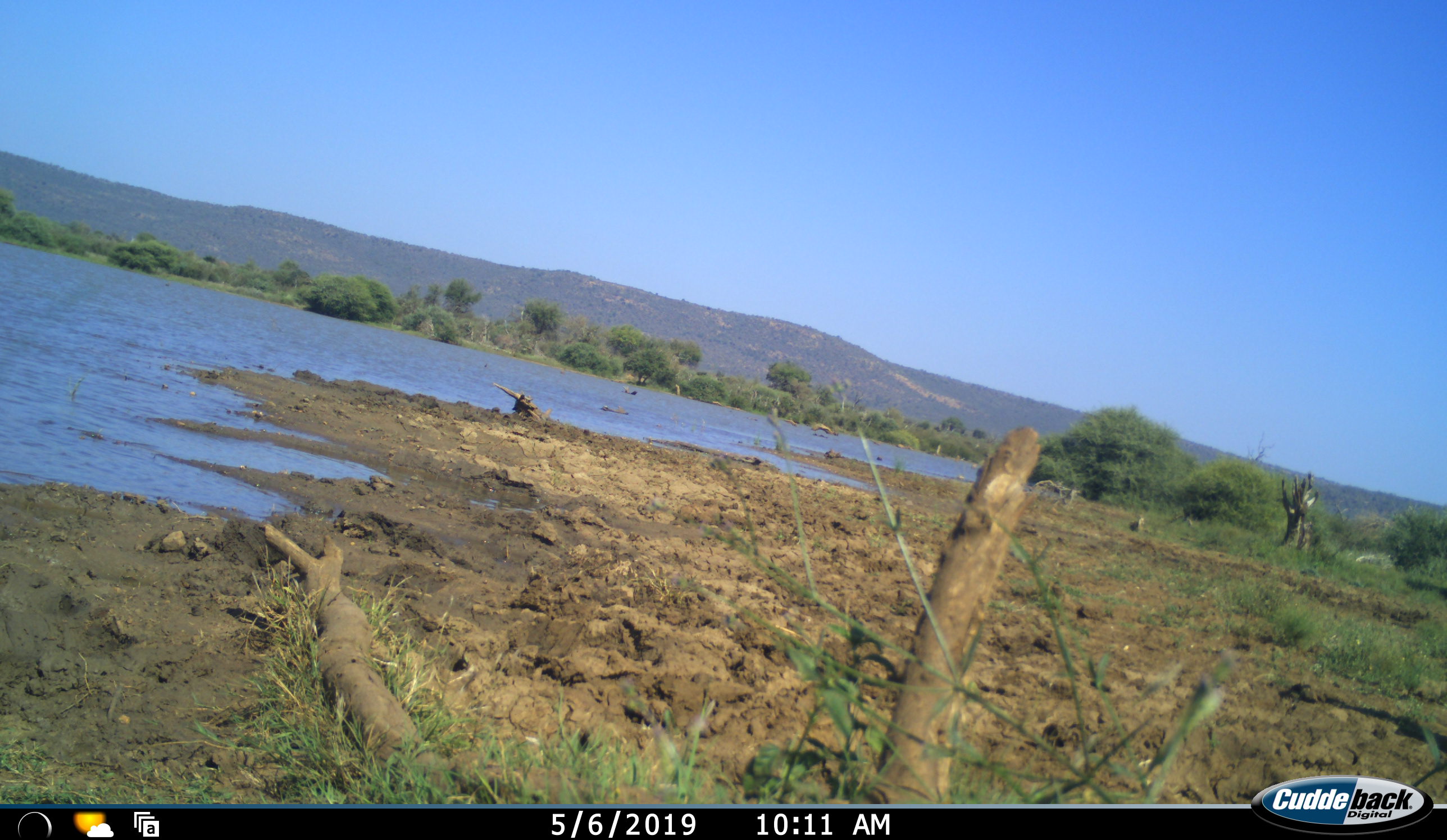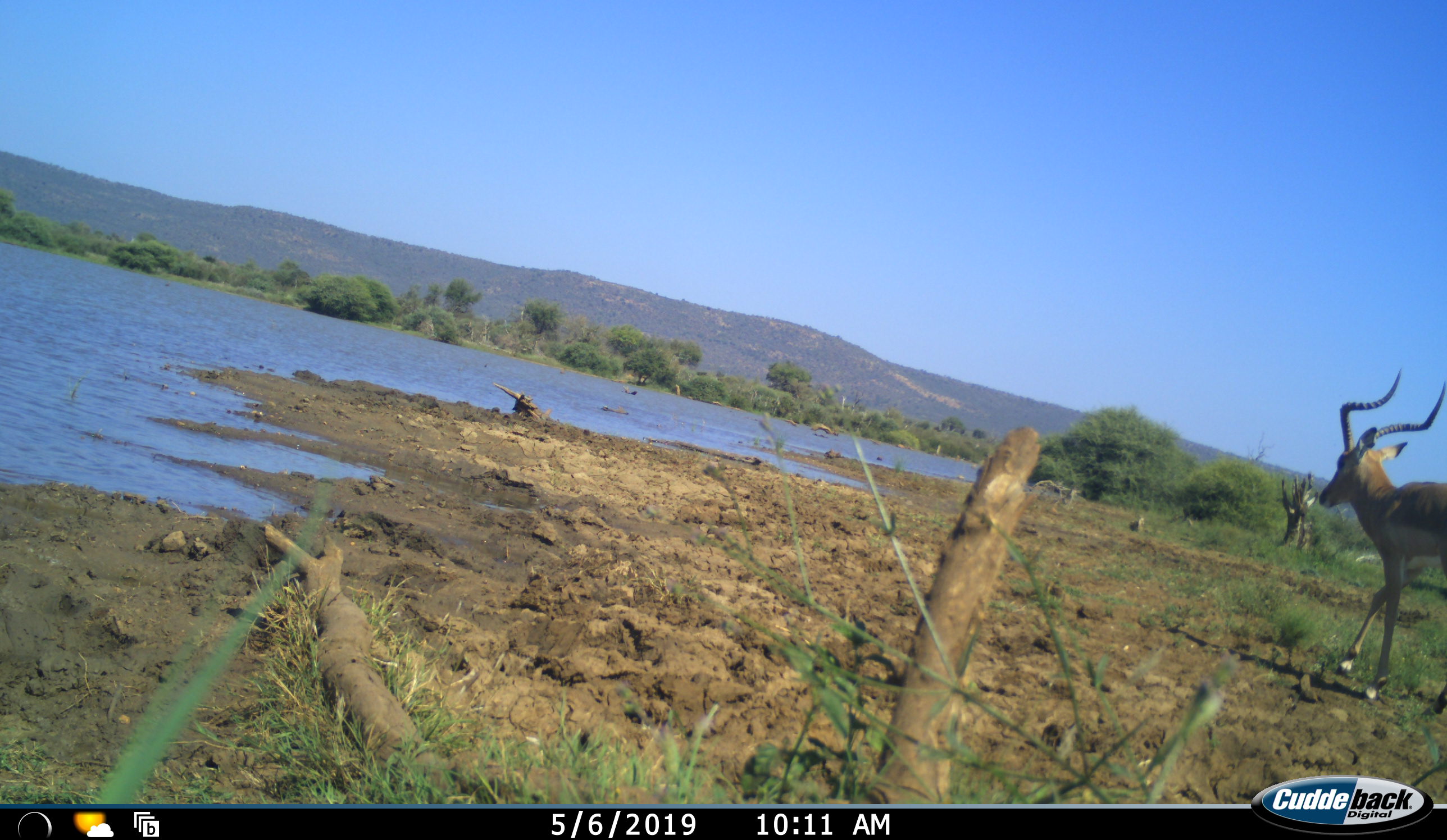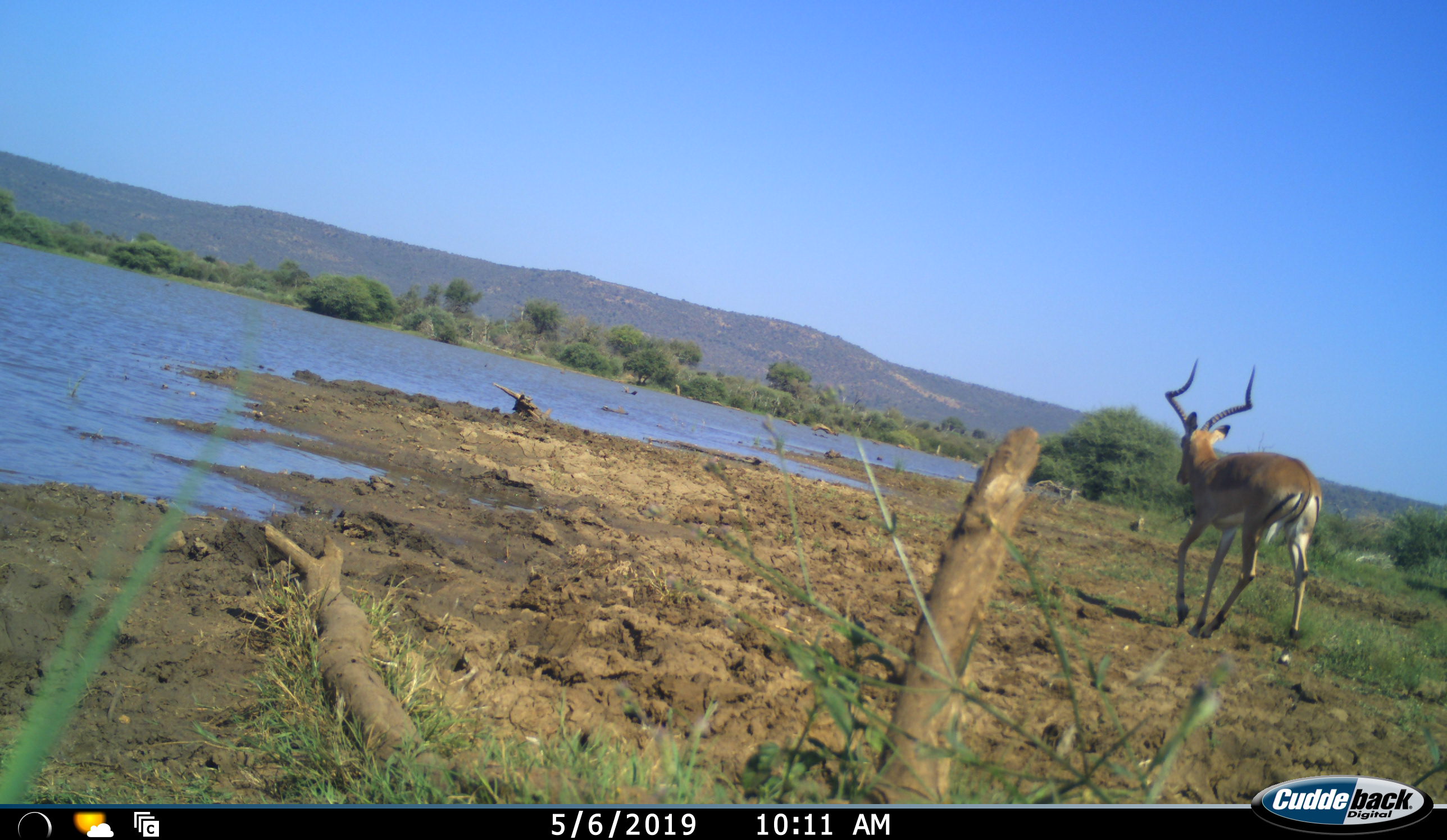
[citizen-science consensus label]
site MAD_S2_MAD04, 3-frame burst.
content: unidentified animal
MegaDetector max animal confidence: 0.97